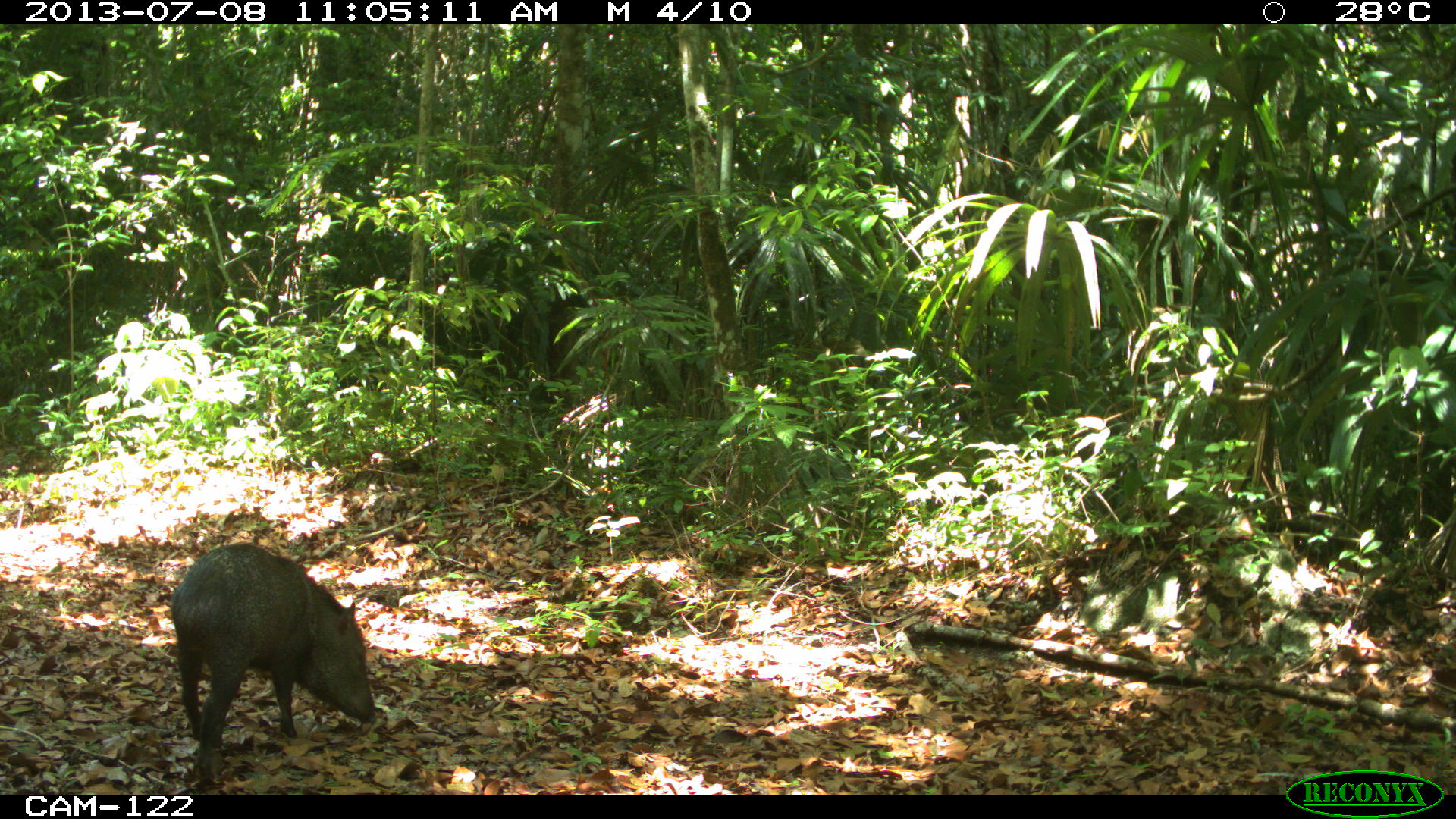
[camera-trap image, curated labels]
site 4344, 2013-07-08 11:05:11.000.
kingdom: Animalia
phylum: Chordata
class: Mammalia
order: Artiodactyla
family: Tayassuidae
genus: Pecari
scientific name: Pecari tajacu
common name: collared peccary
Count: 1.